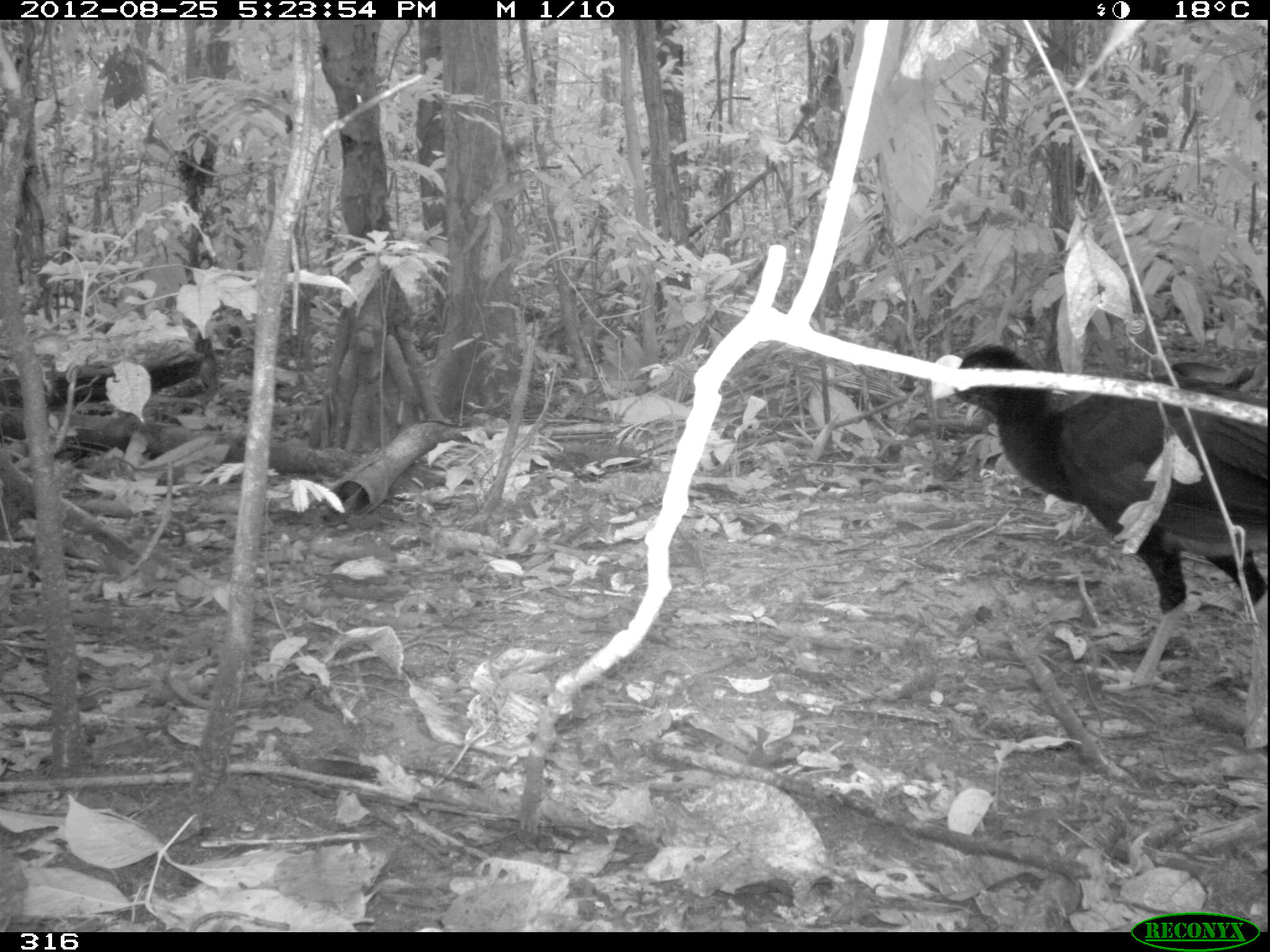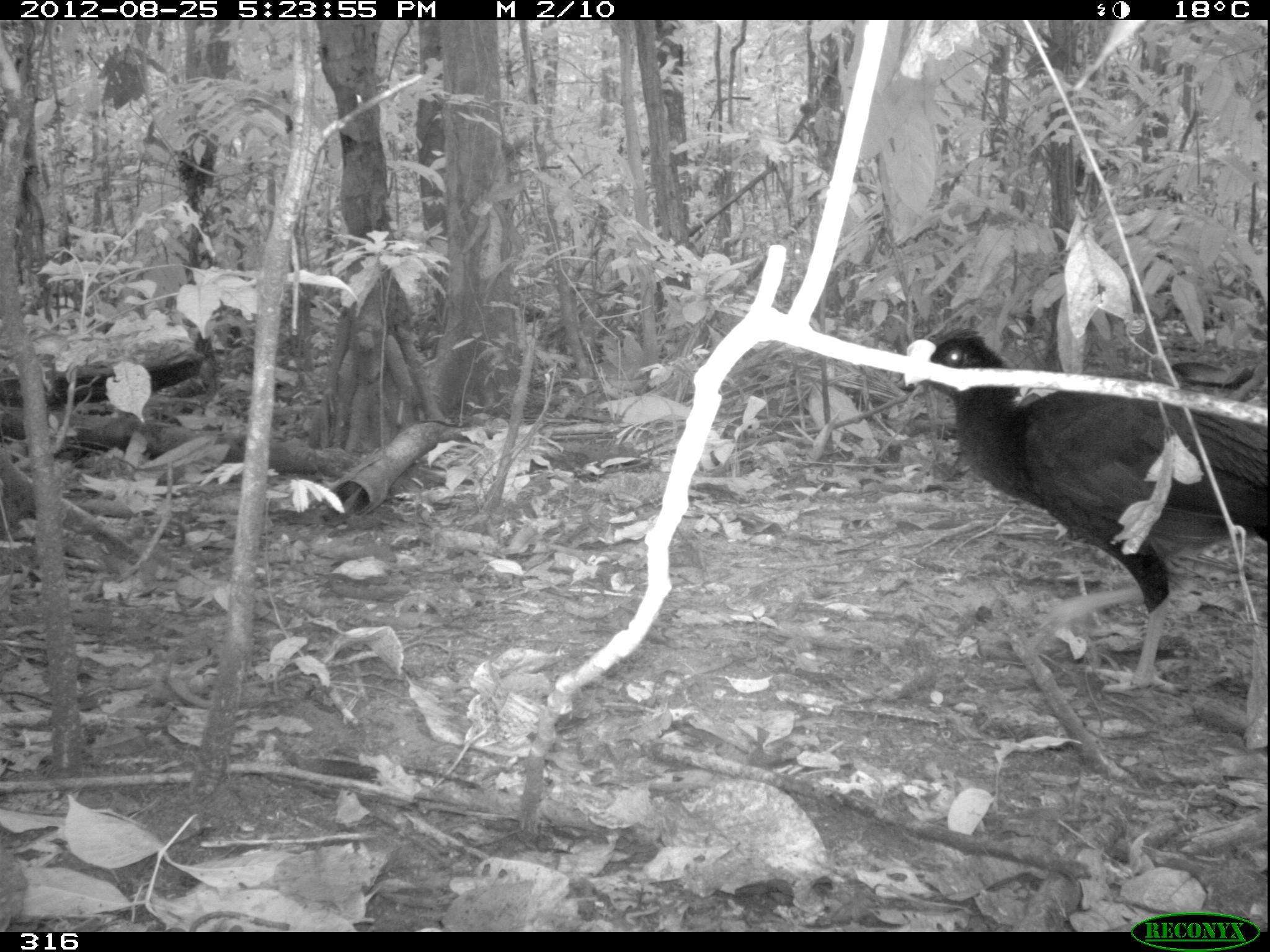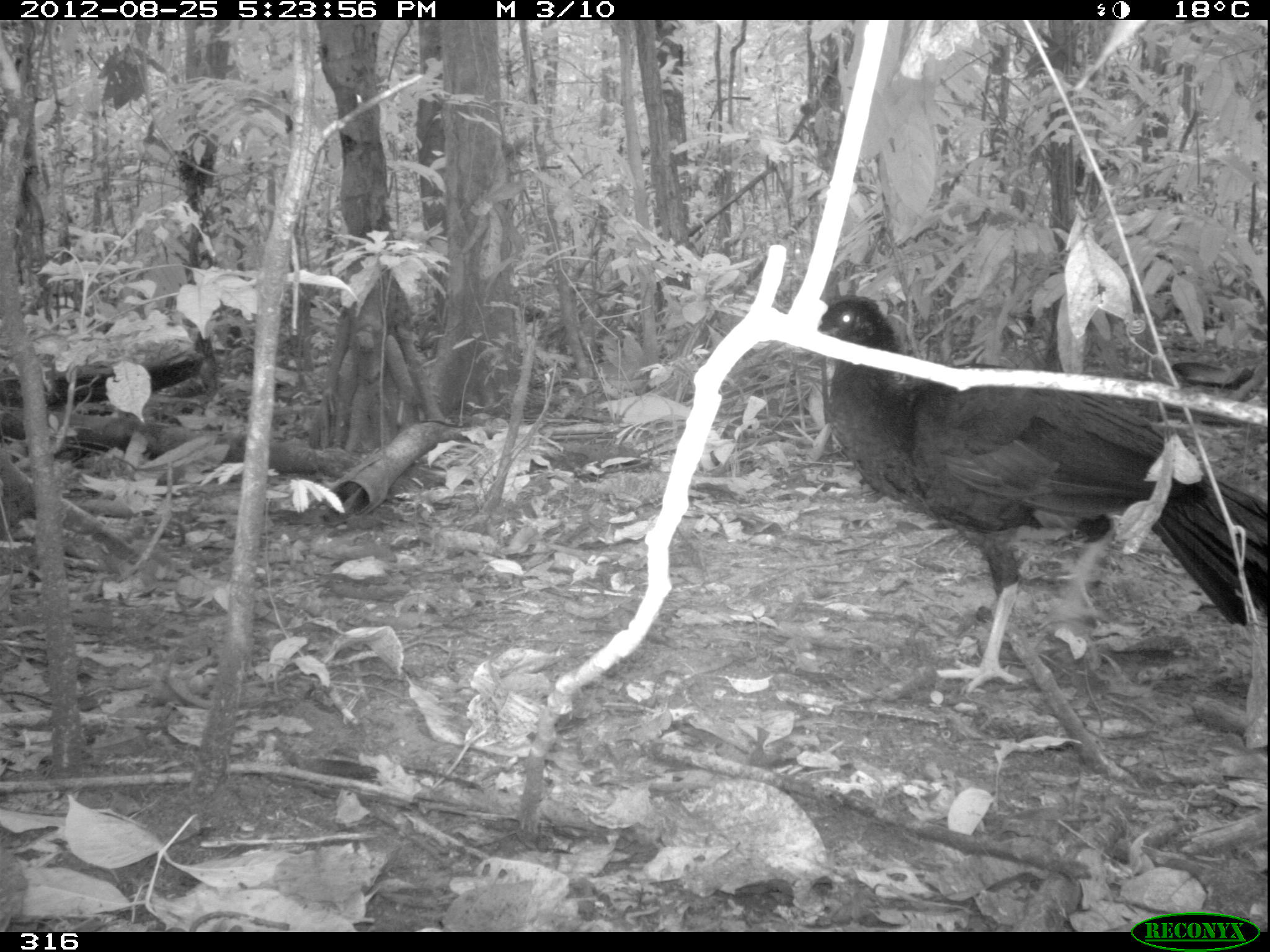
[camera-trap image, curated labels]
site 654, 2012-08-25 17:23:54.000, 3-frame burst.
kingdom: Animalia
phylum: Chordata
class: Aves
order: Galliformes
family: Cracidae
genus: Mitu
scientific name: Mitu tuberosum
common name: razor-billed curassow